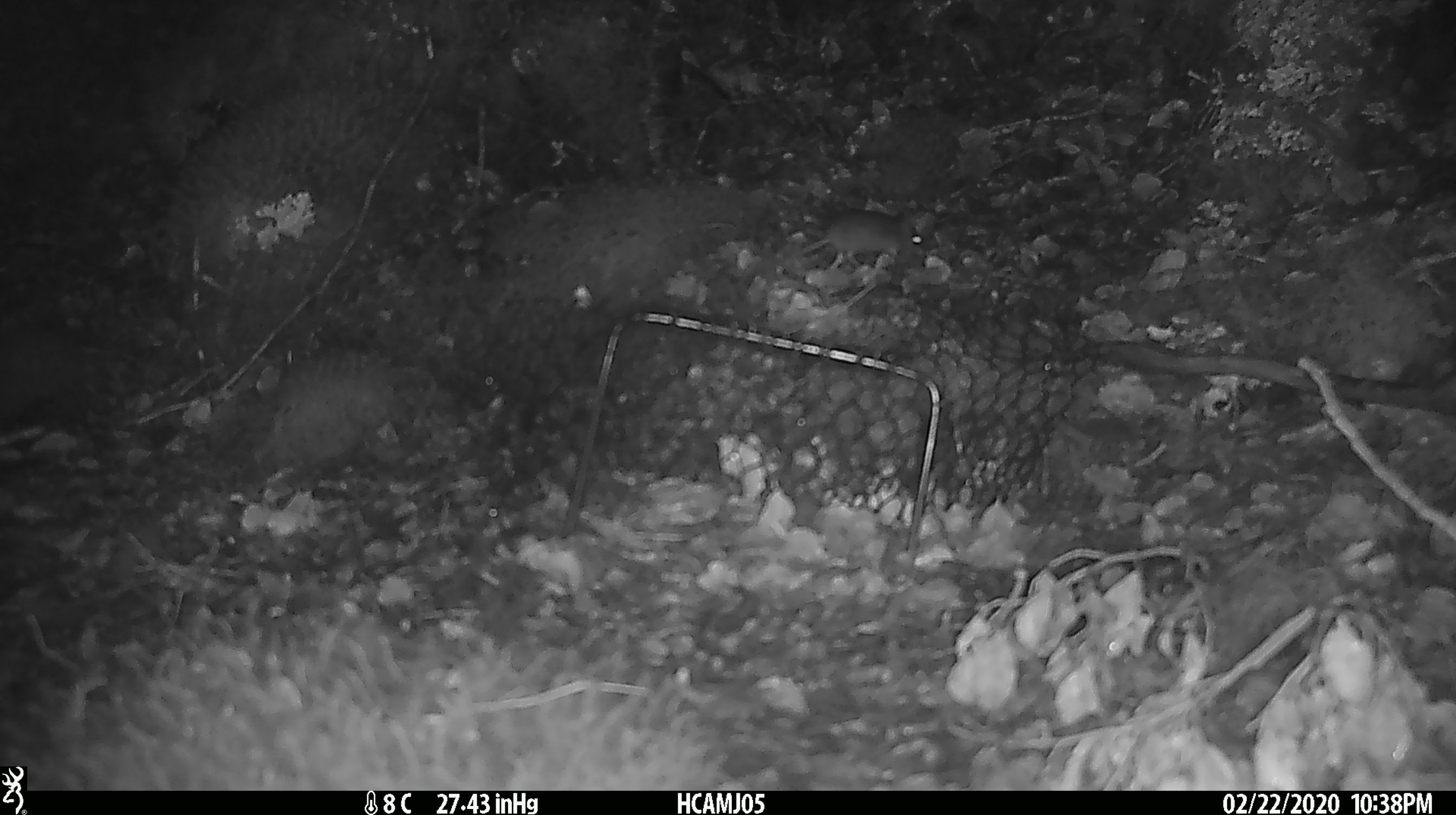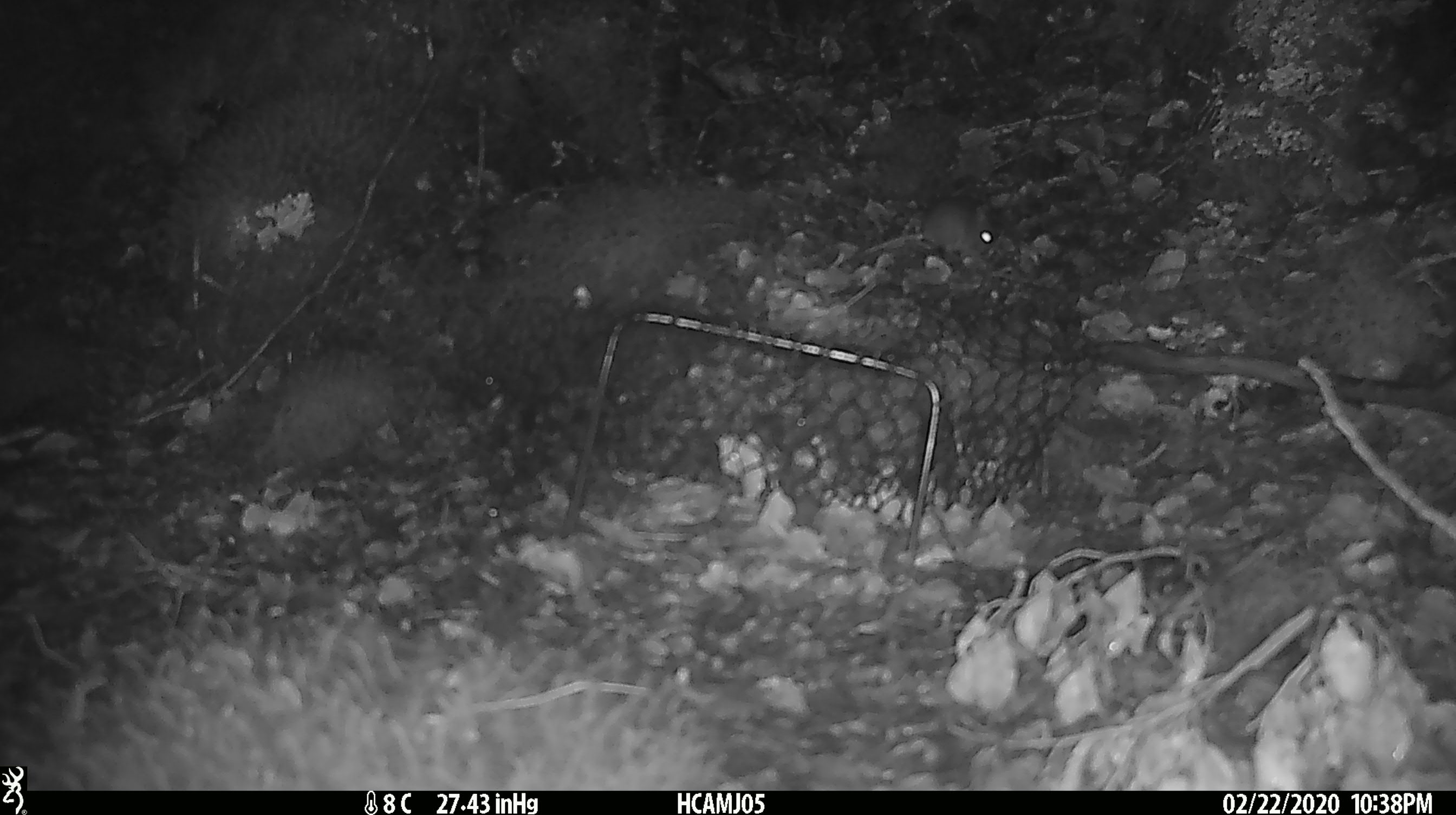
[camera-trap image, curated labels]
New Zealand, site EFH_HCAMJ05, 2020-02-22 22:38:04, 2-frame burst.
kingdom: Animalia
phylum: Chordata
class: Mammalia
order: Rodentia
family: Muridae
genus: Mus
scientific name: Mus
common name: mouse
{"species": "mouse (Mus)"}